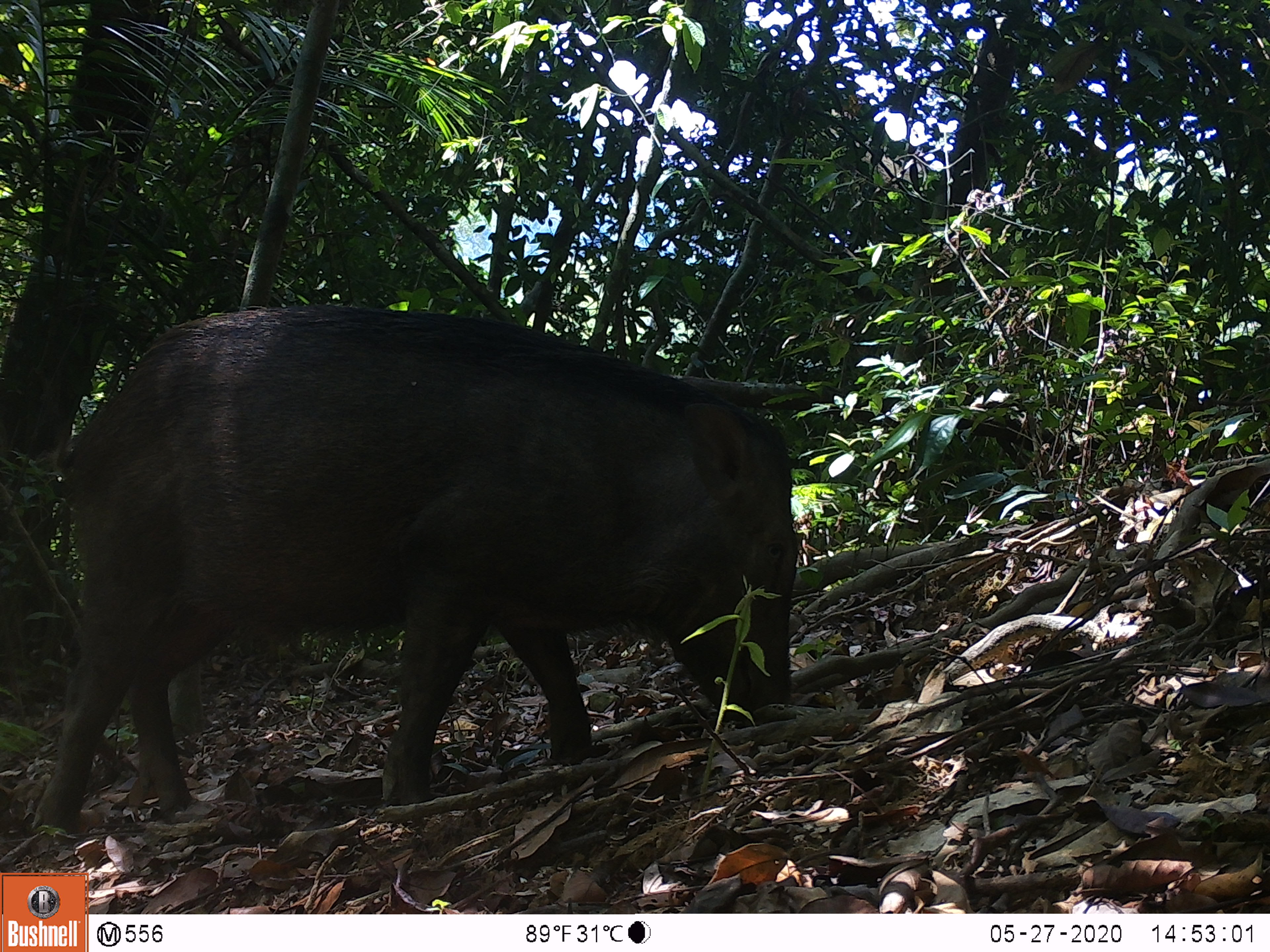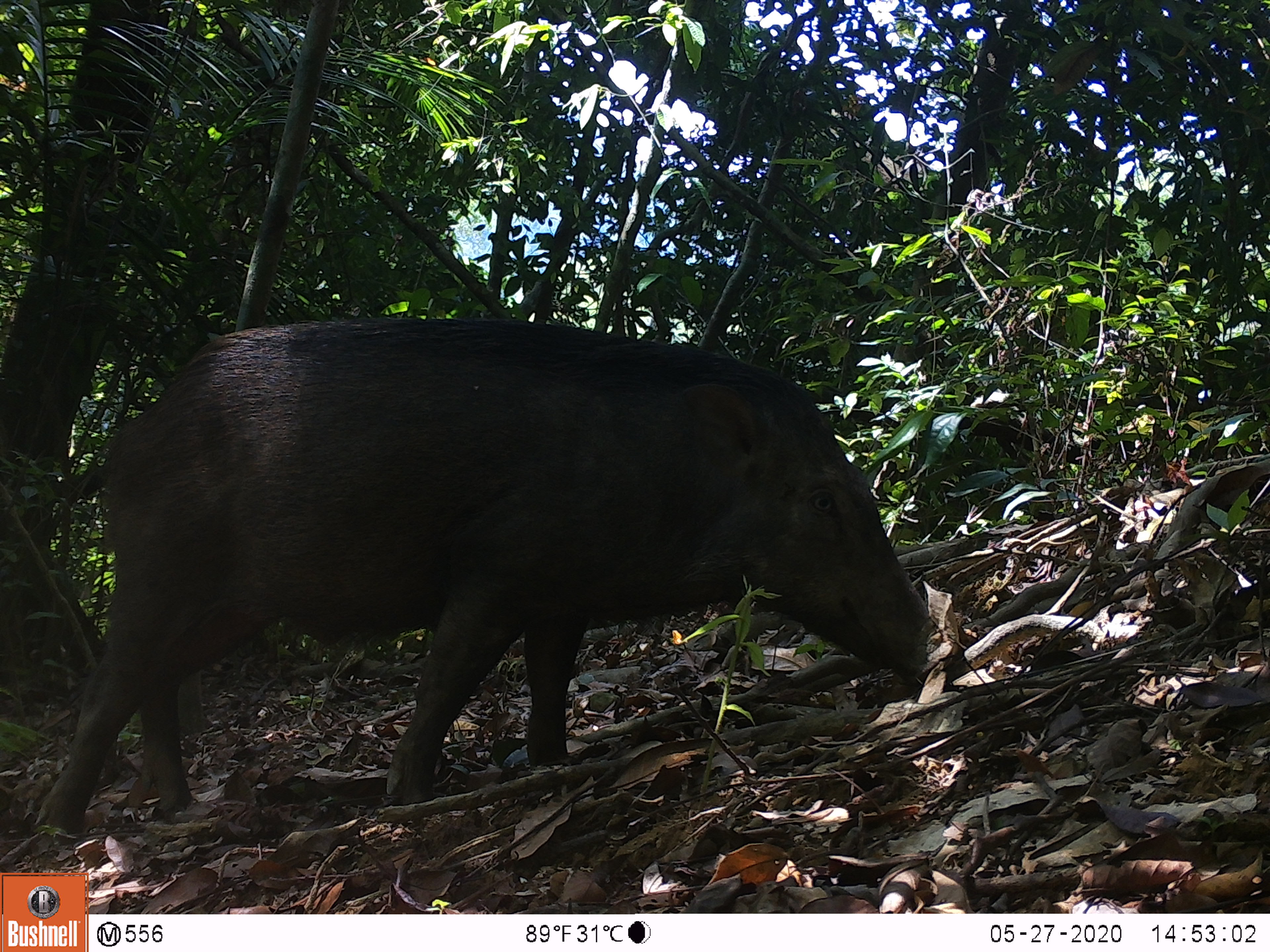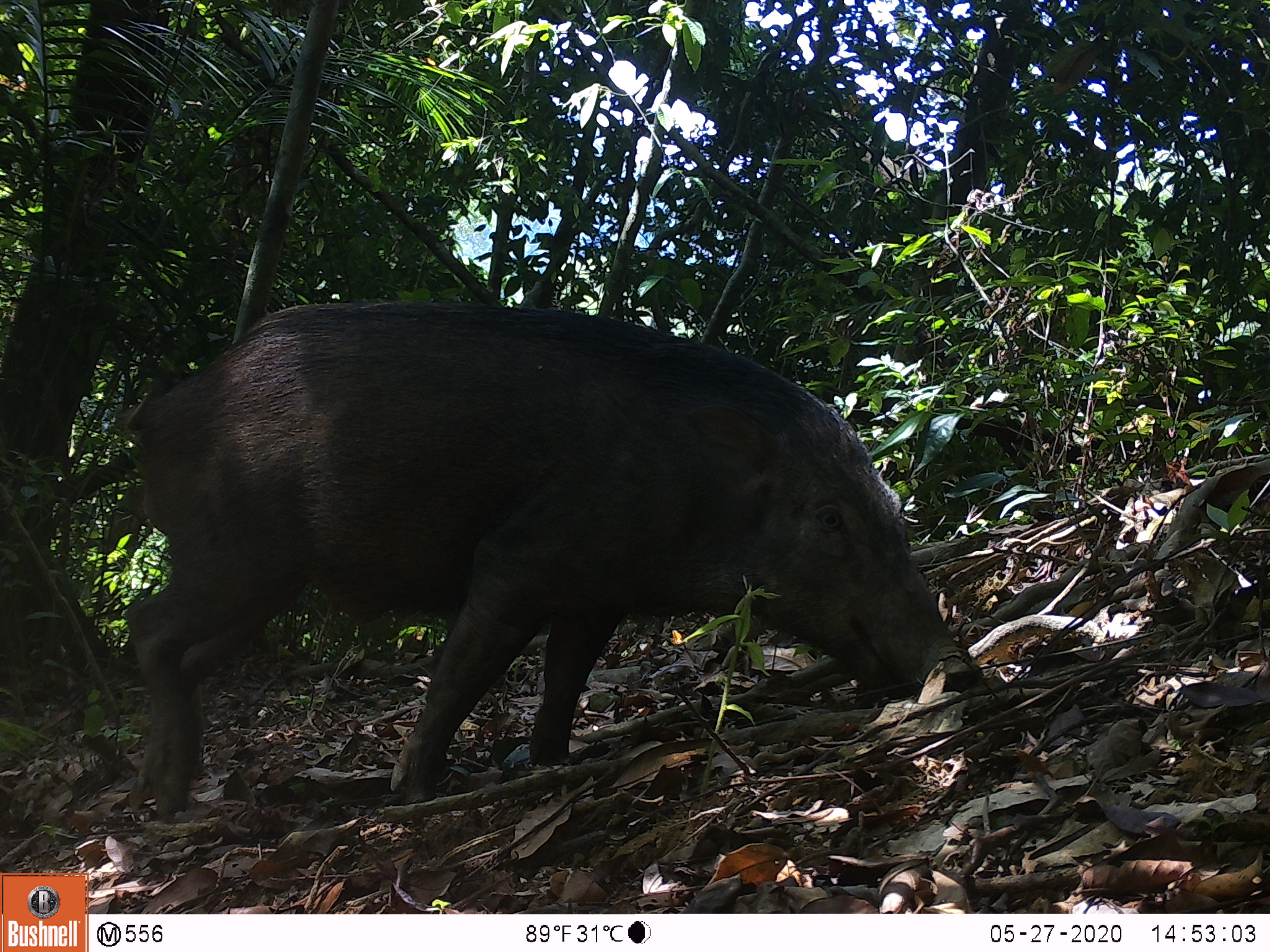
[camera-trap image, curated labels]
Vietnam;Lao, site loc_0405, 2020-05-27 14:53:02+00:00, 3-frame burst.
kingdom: Animalia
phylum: Chordata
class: Mammalia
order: Artiodactyla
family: Suidae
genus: Sus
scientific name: Sus scrofa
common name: eurasian wild pig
Eurasian wild pig (Sus scrofa). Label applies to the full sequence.